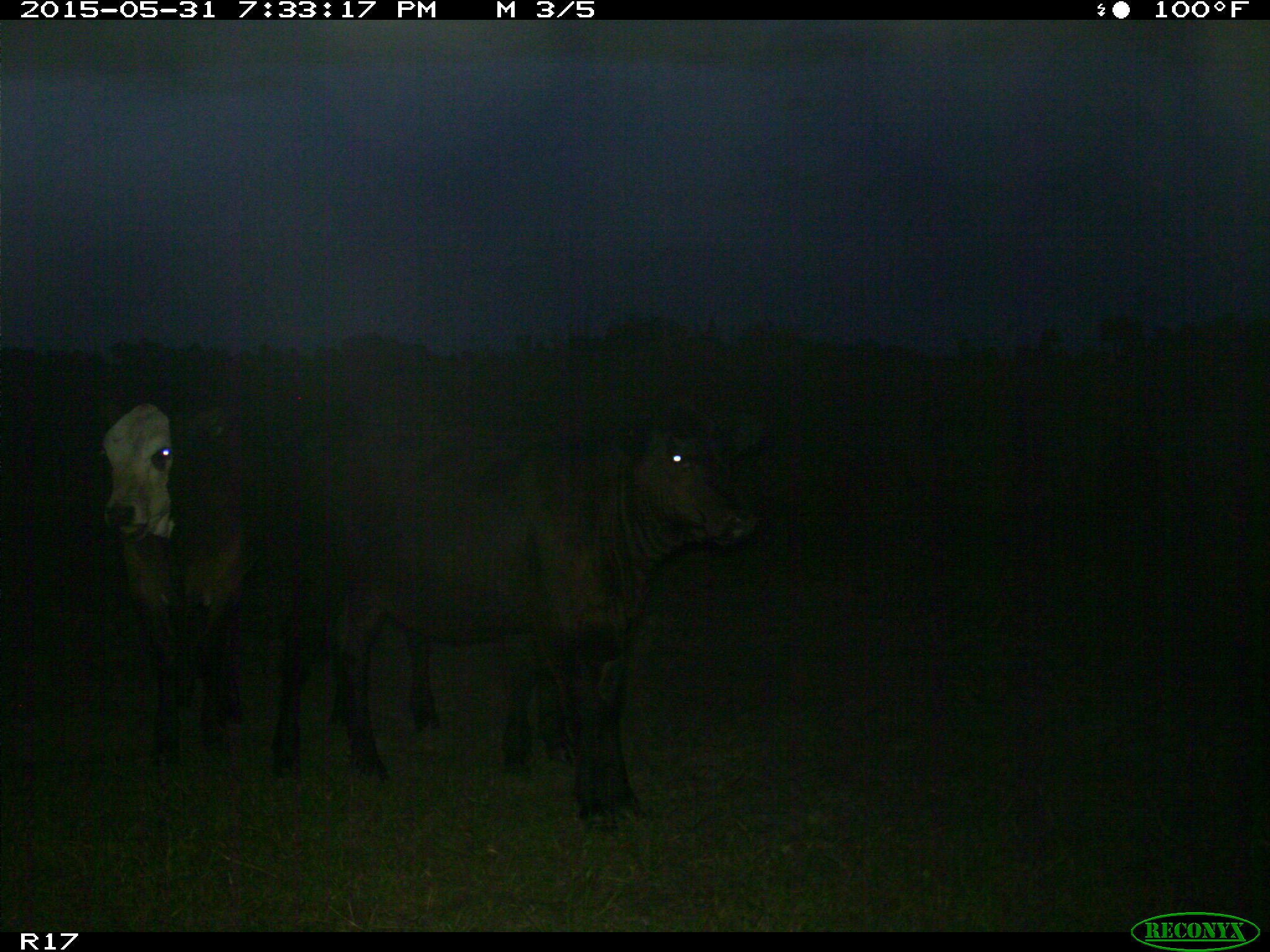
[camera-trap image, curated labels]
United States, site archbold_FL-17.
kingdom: Animalia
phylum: Chordata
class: Mammalia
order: Artiodactyla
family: Bovidae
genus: Bos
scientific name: Bos taurus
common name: domestic cow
Bos taurus (domestic cow).